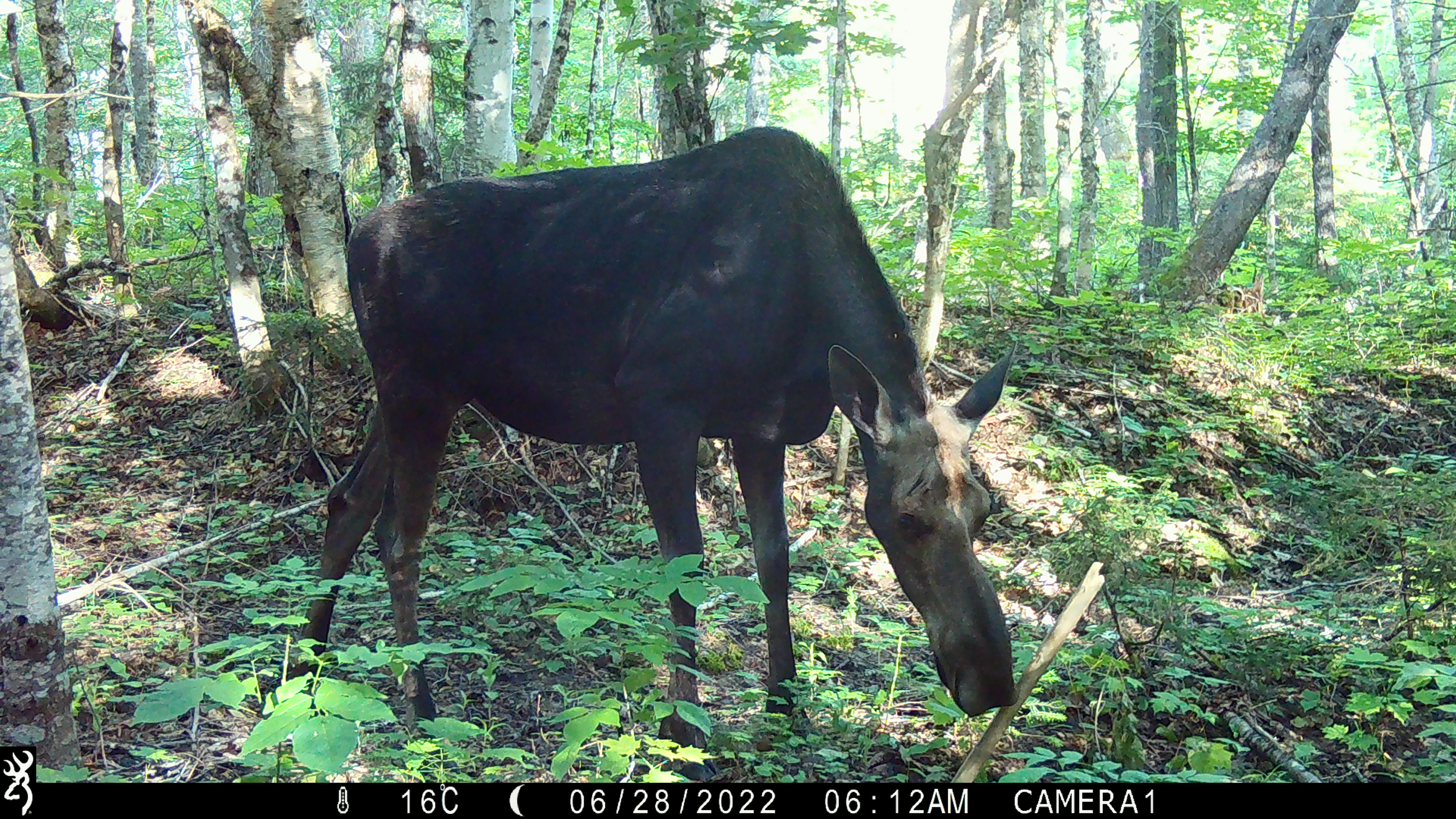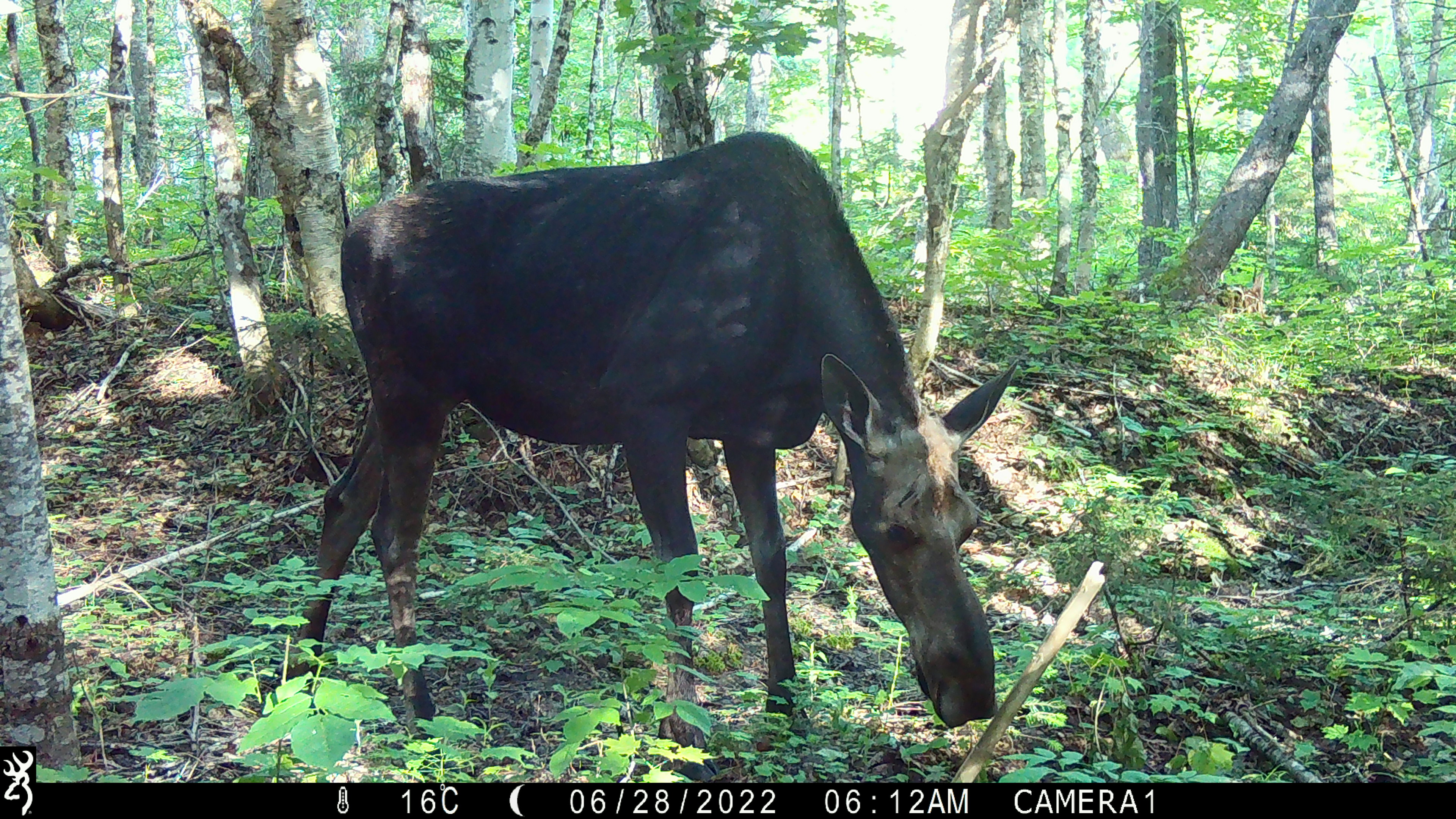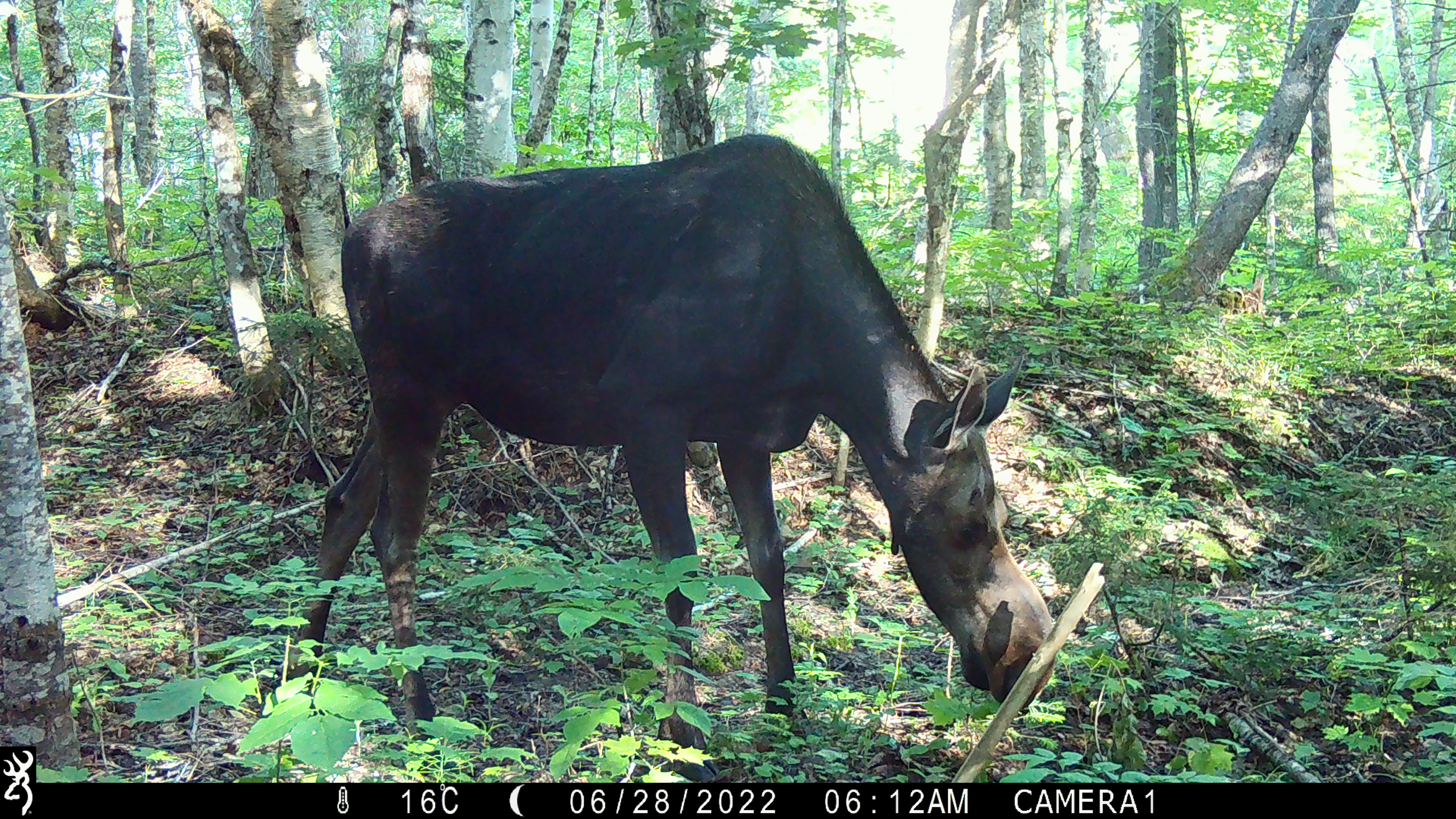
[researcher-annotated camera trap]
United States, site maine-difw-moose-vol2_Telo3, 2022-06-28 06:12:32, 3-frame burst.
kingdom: Animalia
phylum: Chordata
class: Mammalia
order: Artiodactyla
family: Cervidae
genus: Alces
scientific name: Alces alces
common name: moose